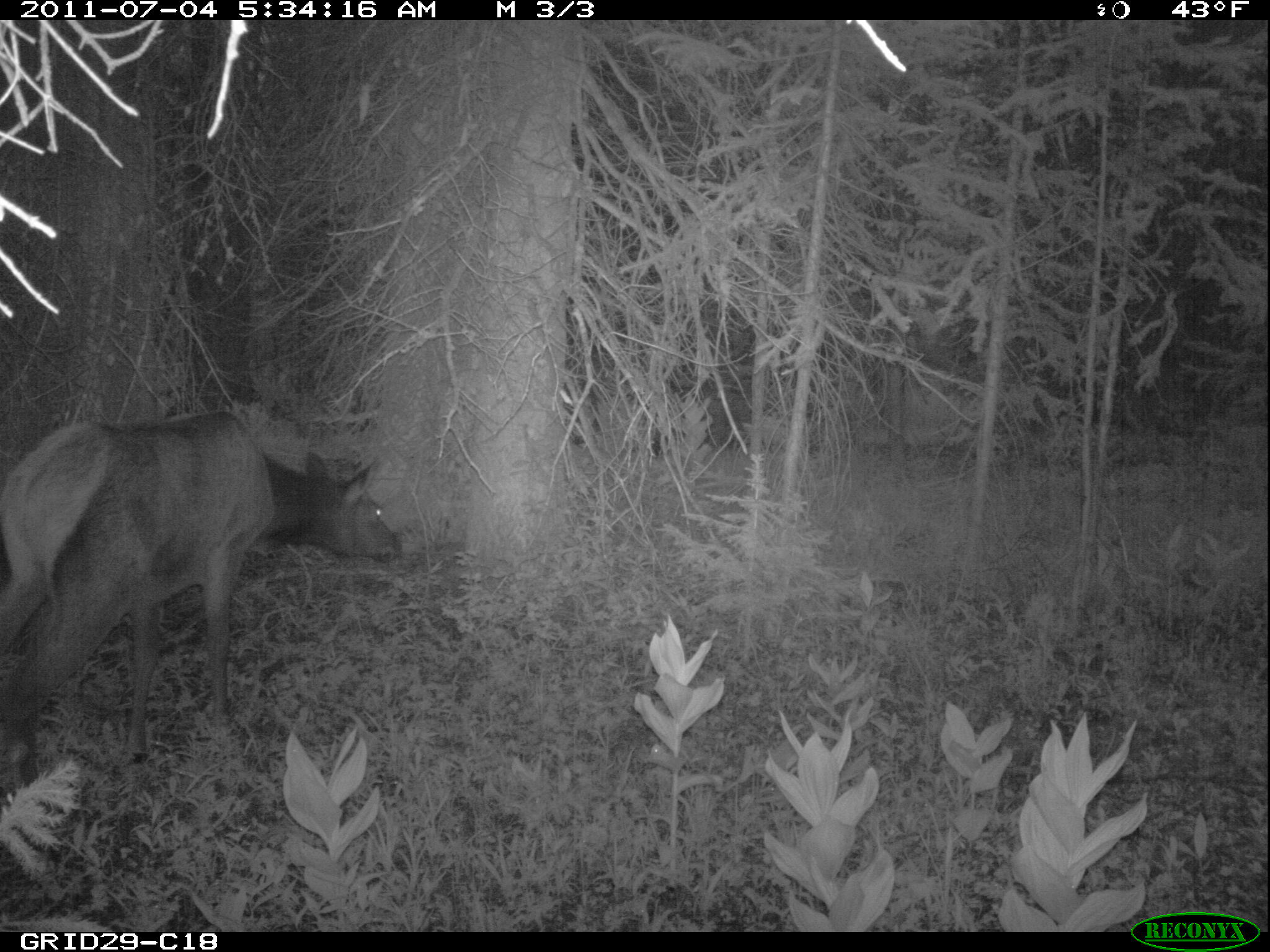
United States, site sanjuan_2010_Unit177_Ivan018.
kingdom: Animalia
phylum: Chordata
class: Mammalia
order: Artiodactyla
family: Cervidae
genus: Cervus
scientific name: Cervus elaphus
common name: red deer